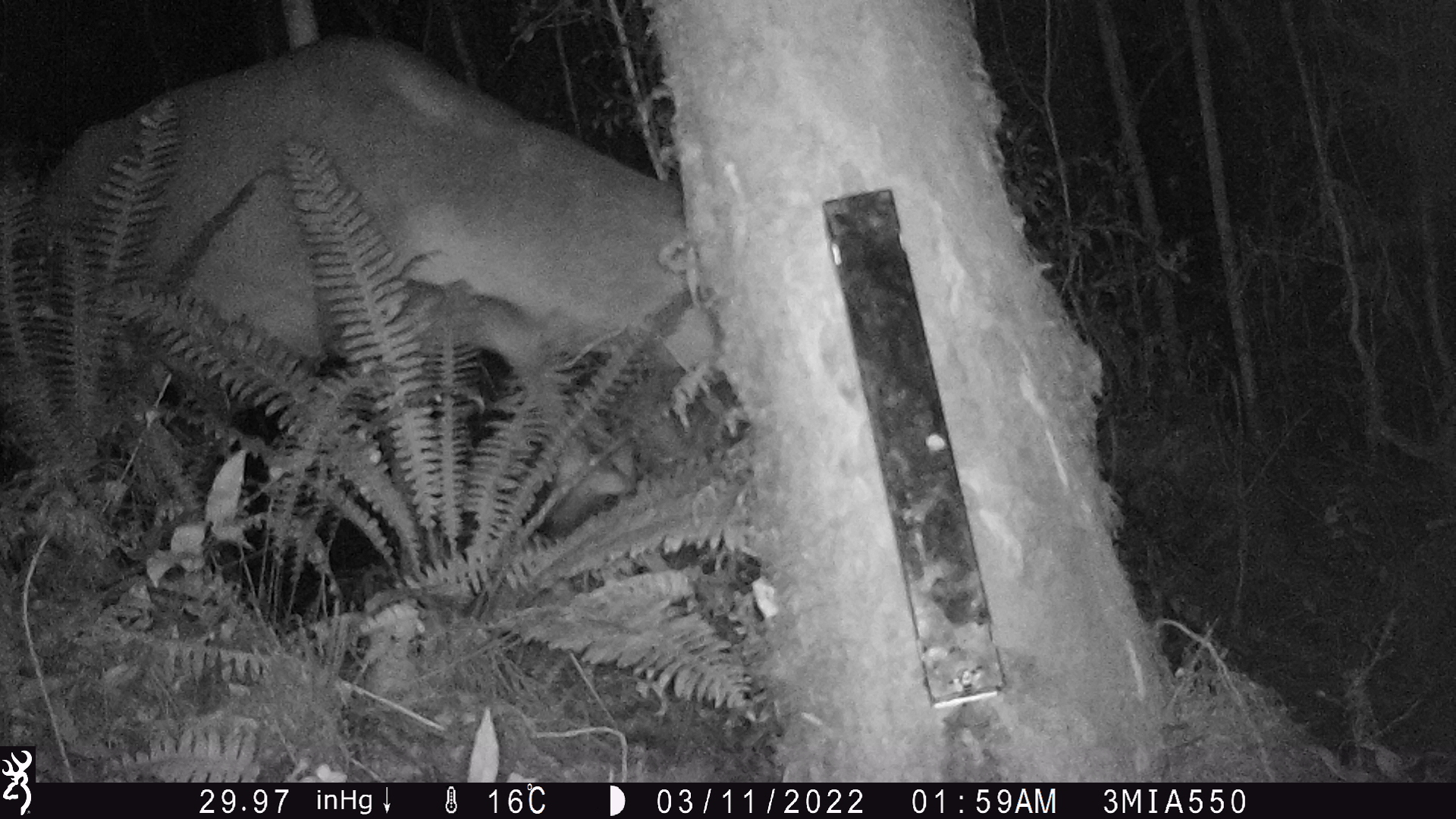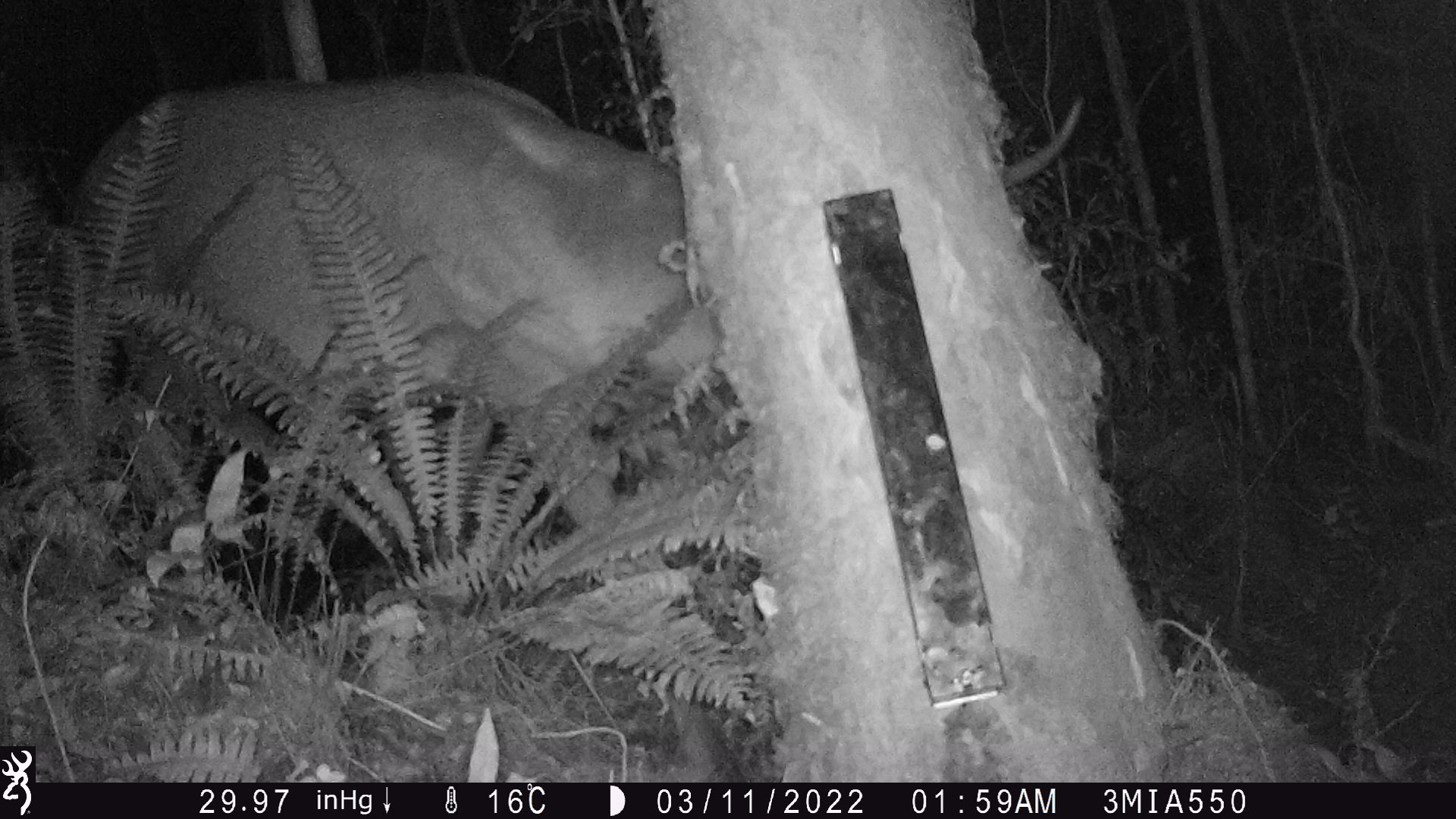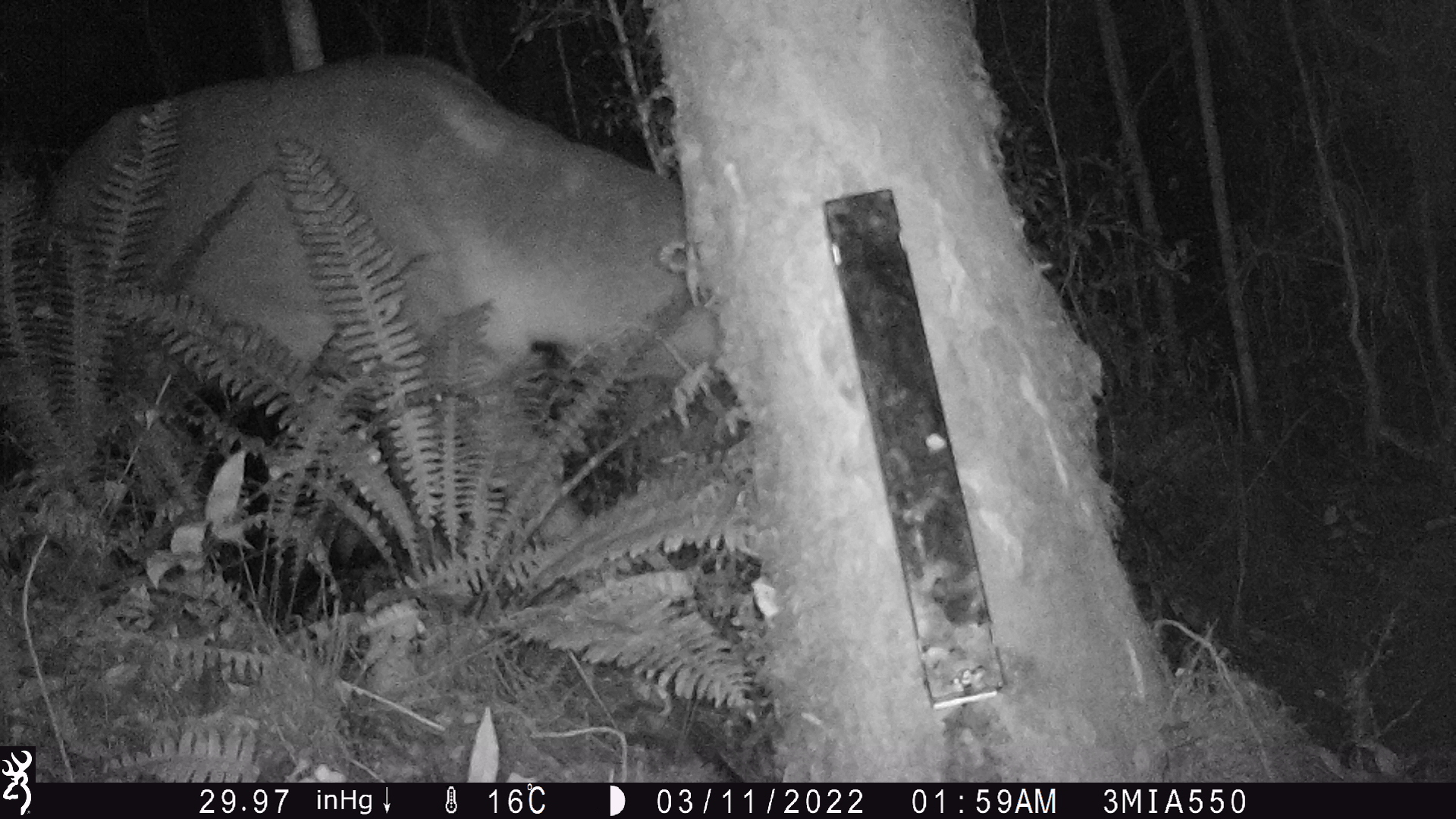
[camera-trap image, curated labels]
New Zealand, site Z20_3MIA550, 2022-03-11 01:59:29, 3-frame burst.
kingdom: Animalia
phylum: Chordata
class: Mammalia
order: Artiodactyla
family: Cervidae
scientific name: Cervidae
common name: deer